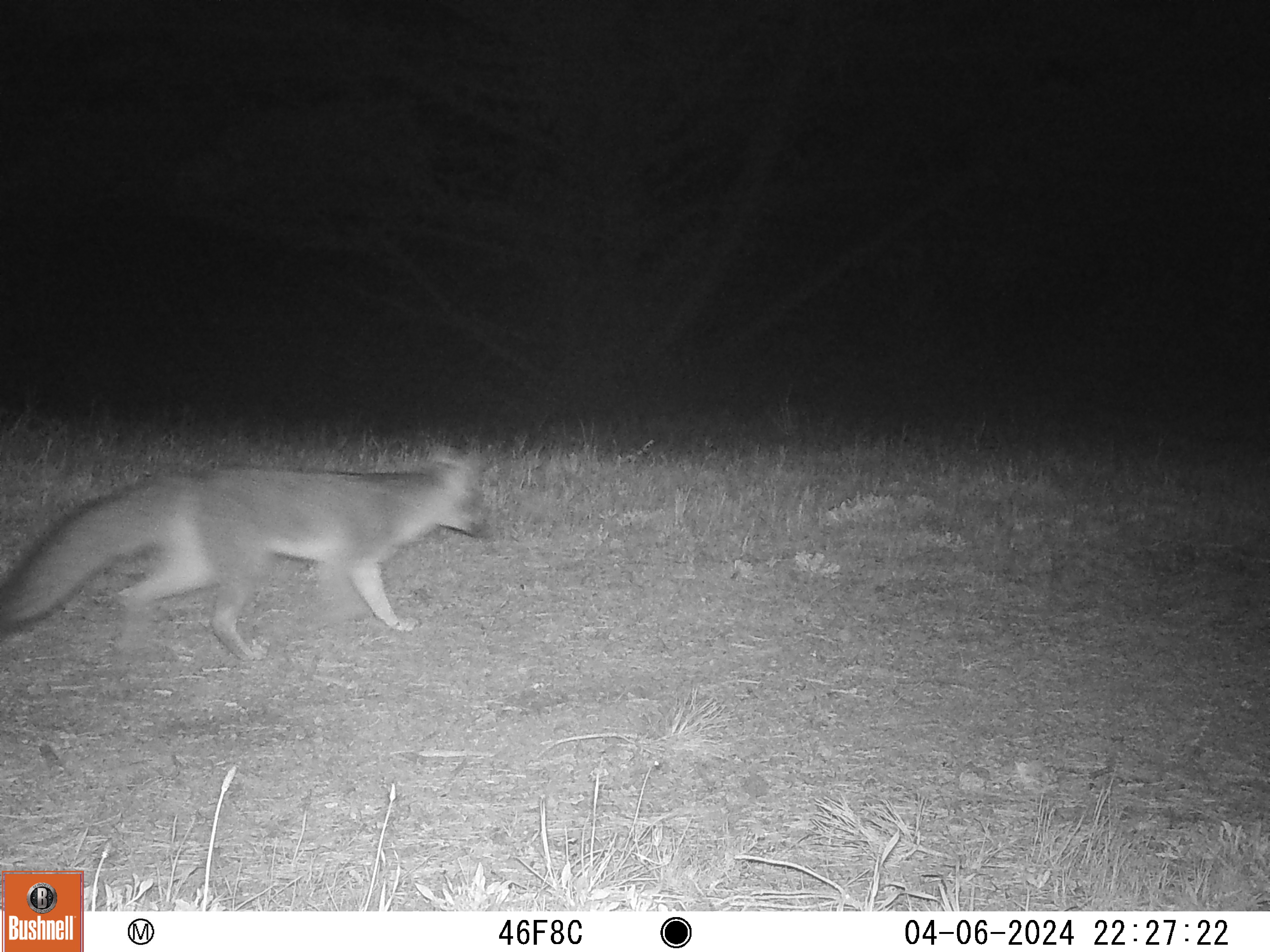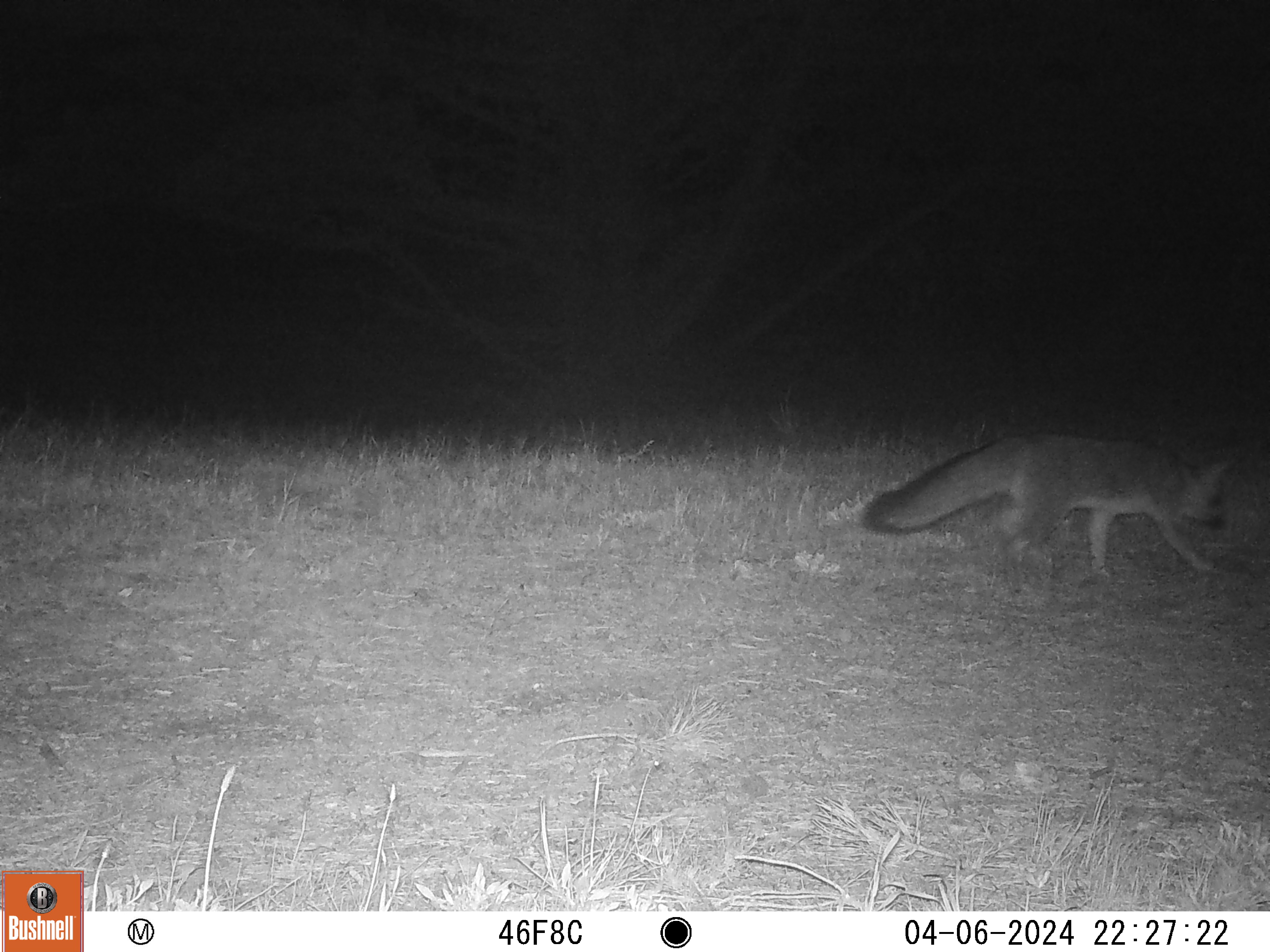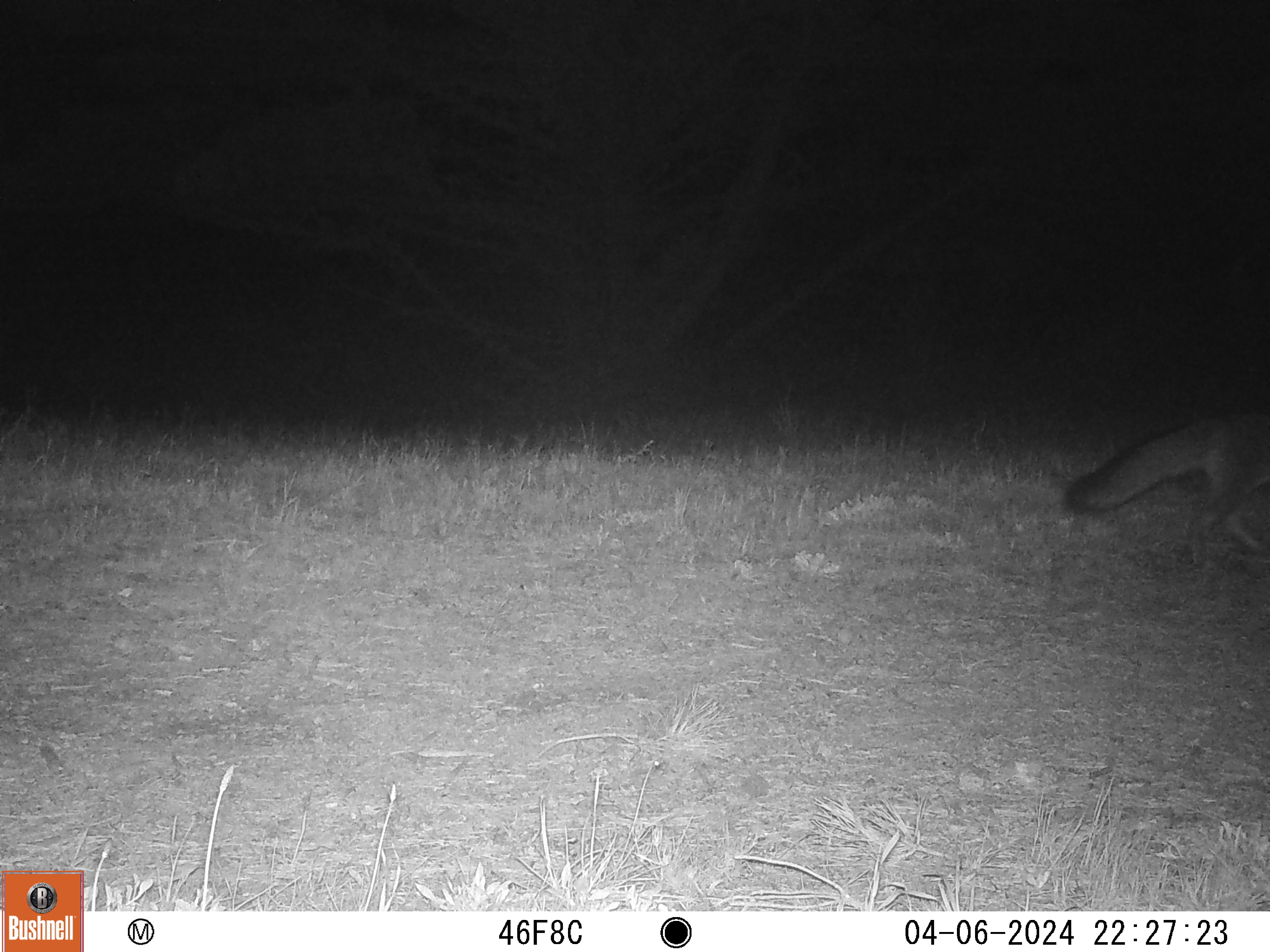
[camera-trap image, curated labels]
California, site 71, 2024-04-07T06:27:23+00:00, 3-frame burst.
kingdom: Animalia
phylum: Chordata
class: Mammalia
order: Carnivora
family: Canidae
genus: Urocyon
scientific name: Urocyon cinereoargenteus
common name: gray fox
Gray fox (Urocyon cinereoargenteus).